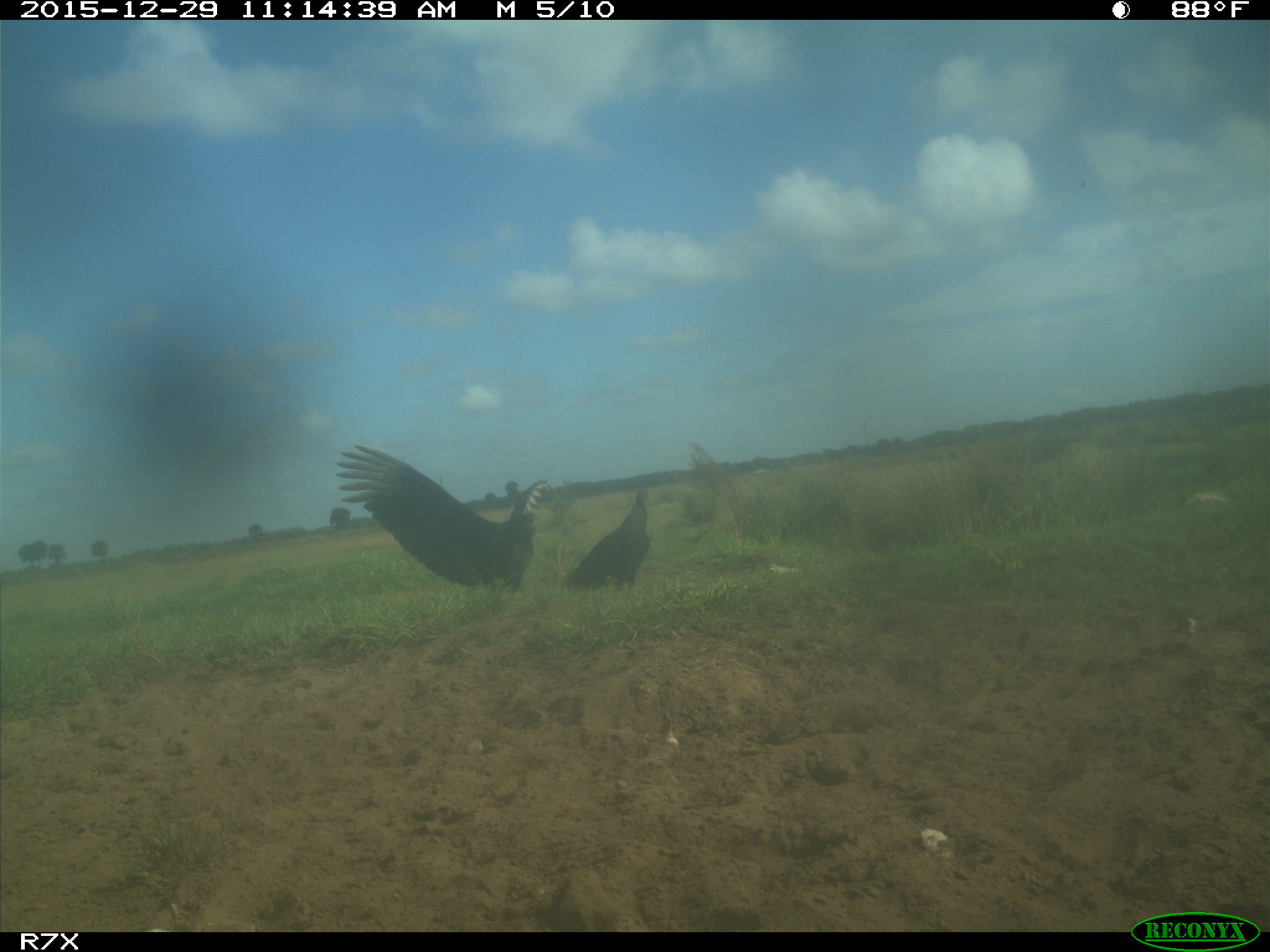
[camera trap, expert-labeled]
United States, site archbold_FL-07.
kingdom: Animalia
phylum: Chordata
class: Aves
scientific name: Aves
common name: birds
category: unidentified bird